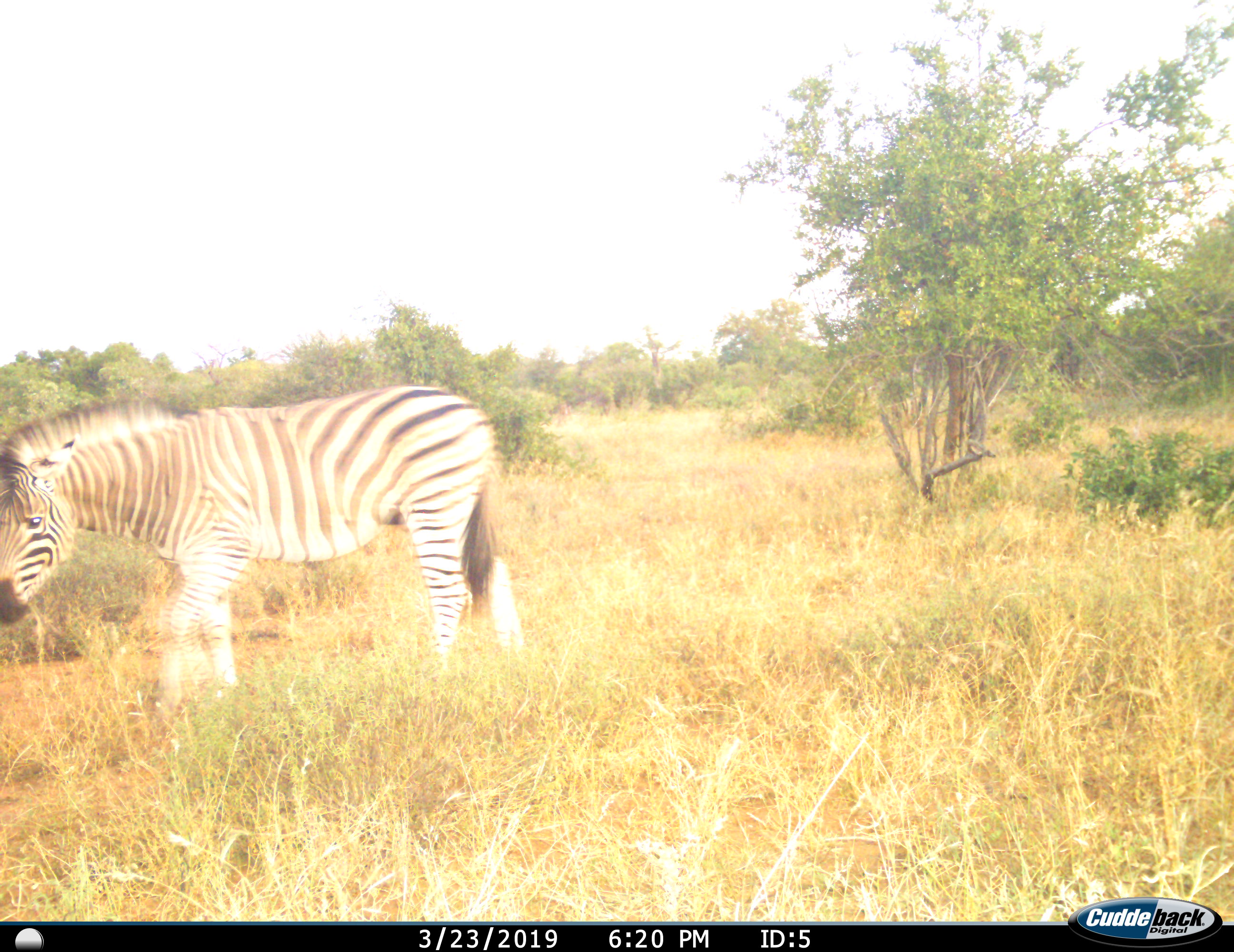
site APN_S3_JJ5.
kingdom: Animalia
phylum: Chordata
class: Mammalia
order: Perissodactyla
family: Equidae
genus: Equus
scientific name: Equus quagga burchellii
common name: burchell's zebra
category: zebraburchells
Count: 1.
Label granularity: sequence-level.